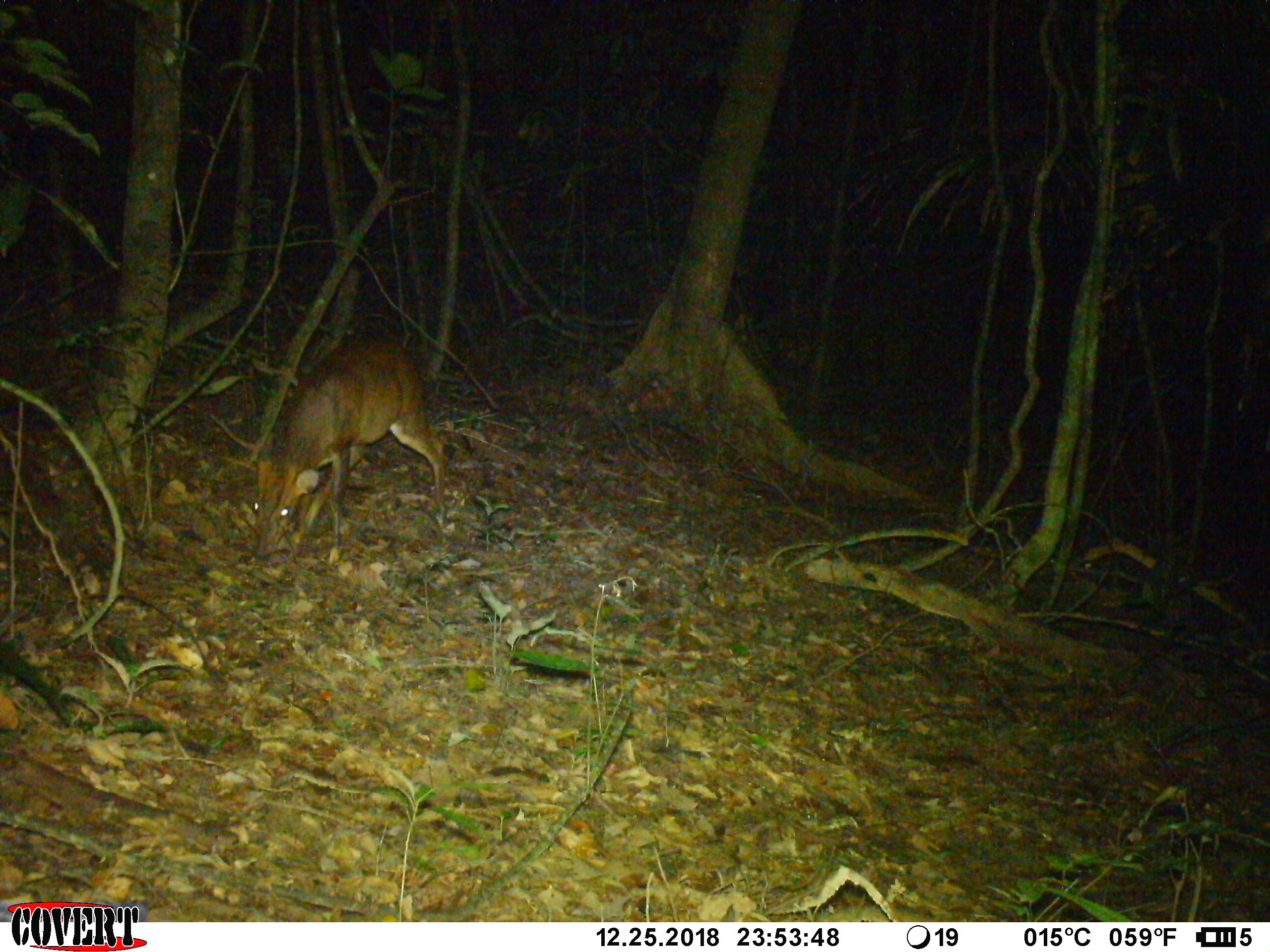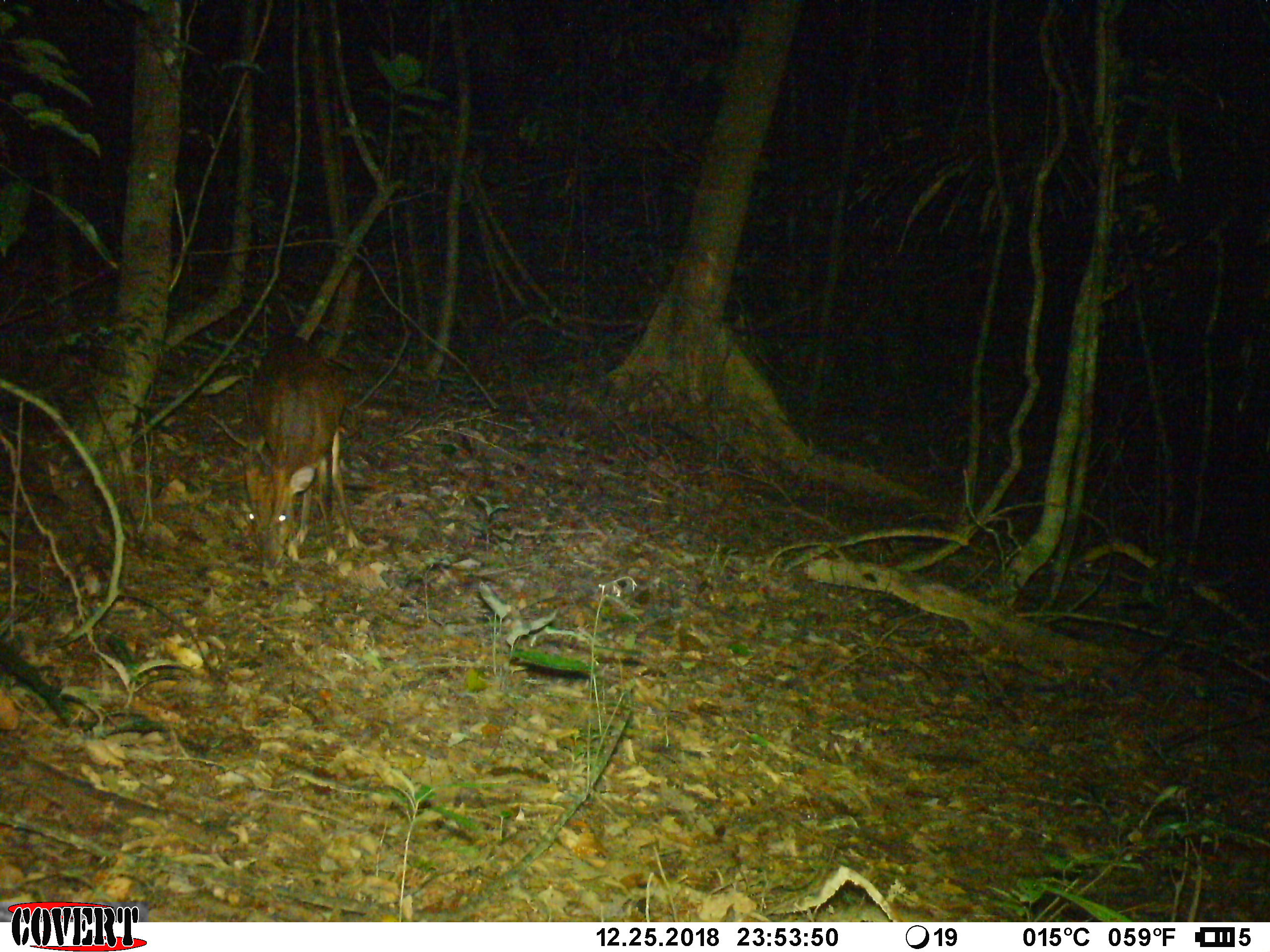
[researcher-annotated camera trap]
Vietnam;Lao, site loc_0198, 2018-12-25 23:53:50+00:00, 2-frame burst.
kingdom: Animalia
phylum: Chordata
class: Mammalia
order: Artiodactyla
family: Cervidae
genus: Muntiacus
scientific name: Muntiacus vuquangensis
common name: large-antlered muntjac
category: large antlered muntjac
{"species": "large antlered muntjac (large-antlered muntjac) (Muntiacus vuquangensis)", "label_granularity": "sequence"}